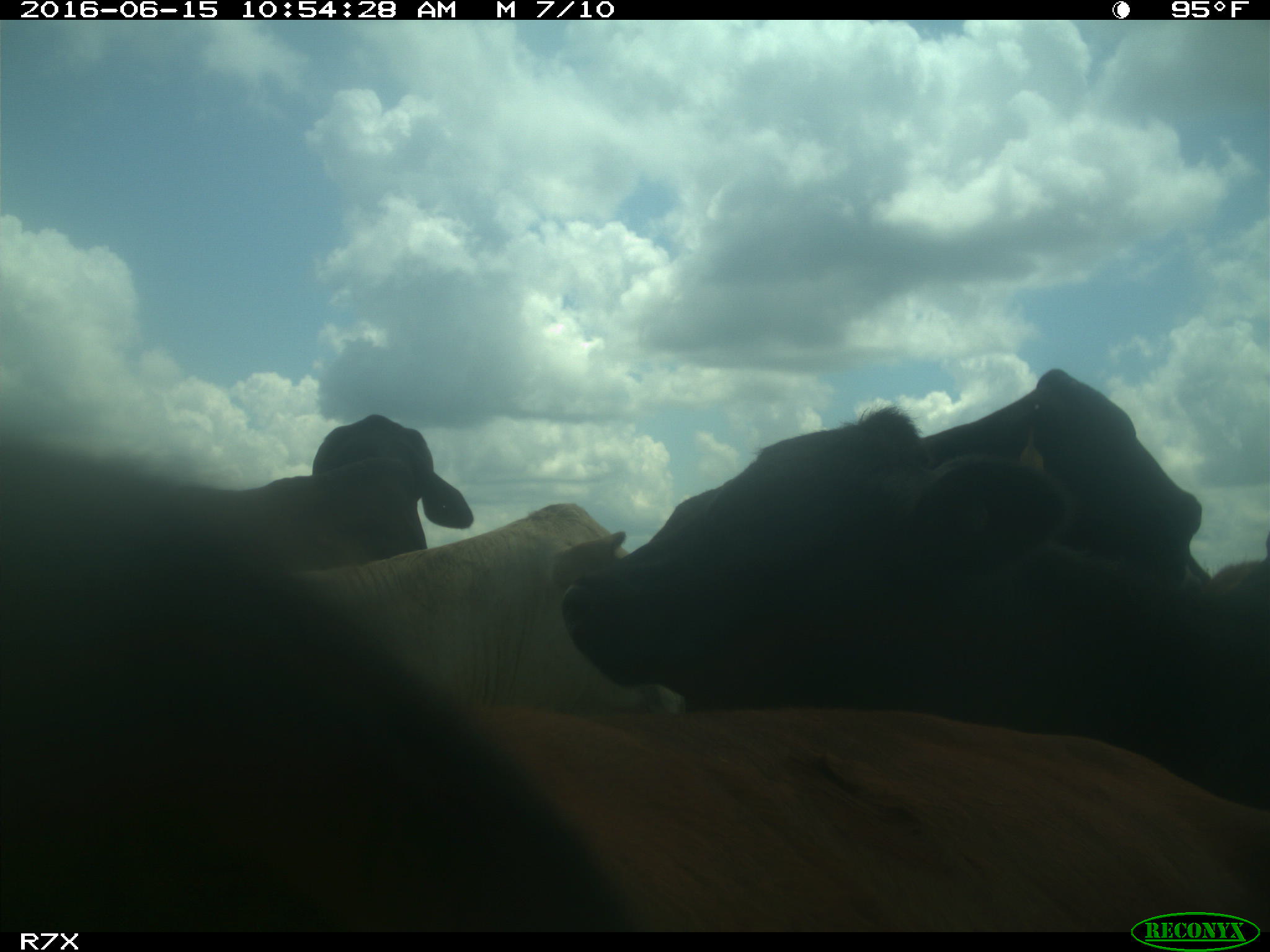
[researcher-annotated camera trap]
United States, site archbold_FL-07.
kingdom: Animalia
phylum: Chordata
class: Mammalia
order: Artiodactyla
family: Bovidae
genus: Bos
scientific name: Bos taurus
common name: domestic cow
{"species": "Bos taurus (domestic cow)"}